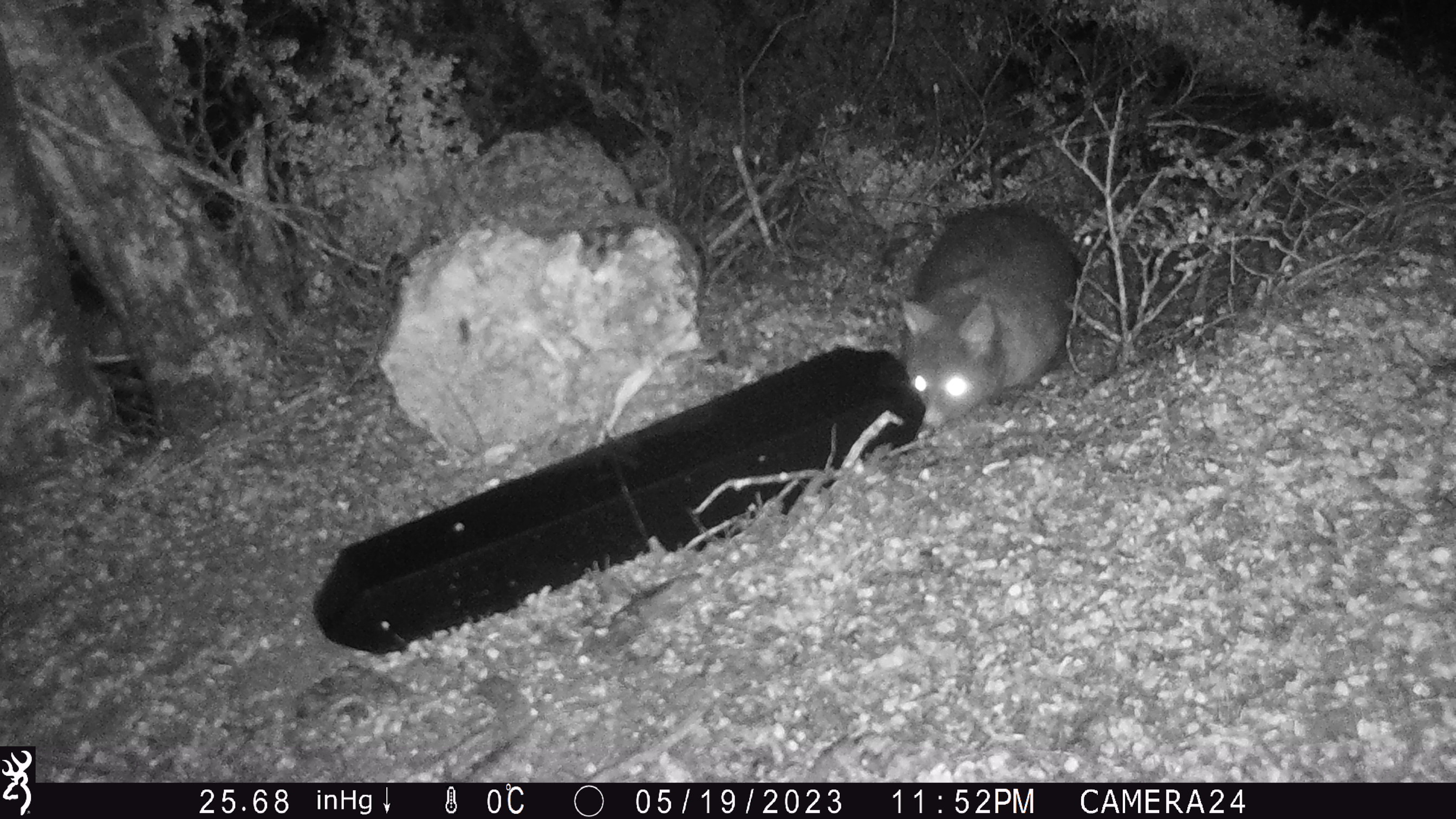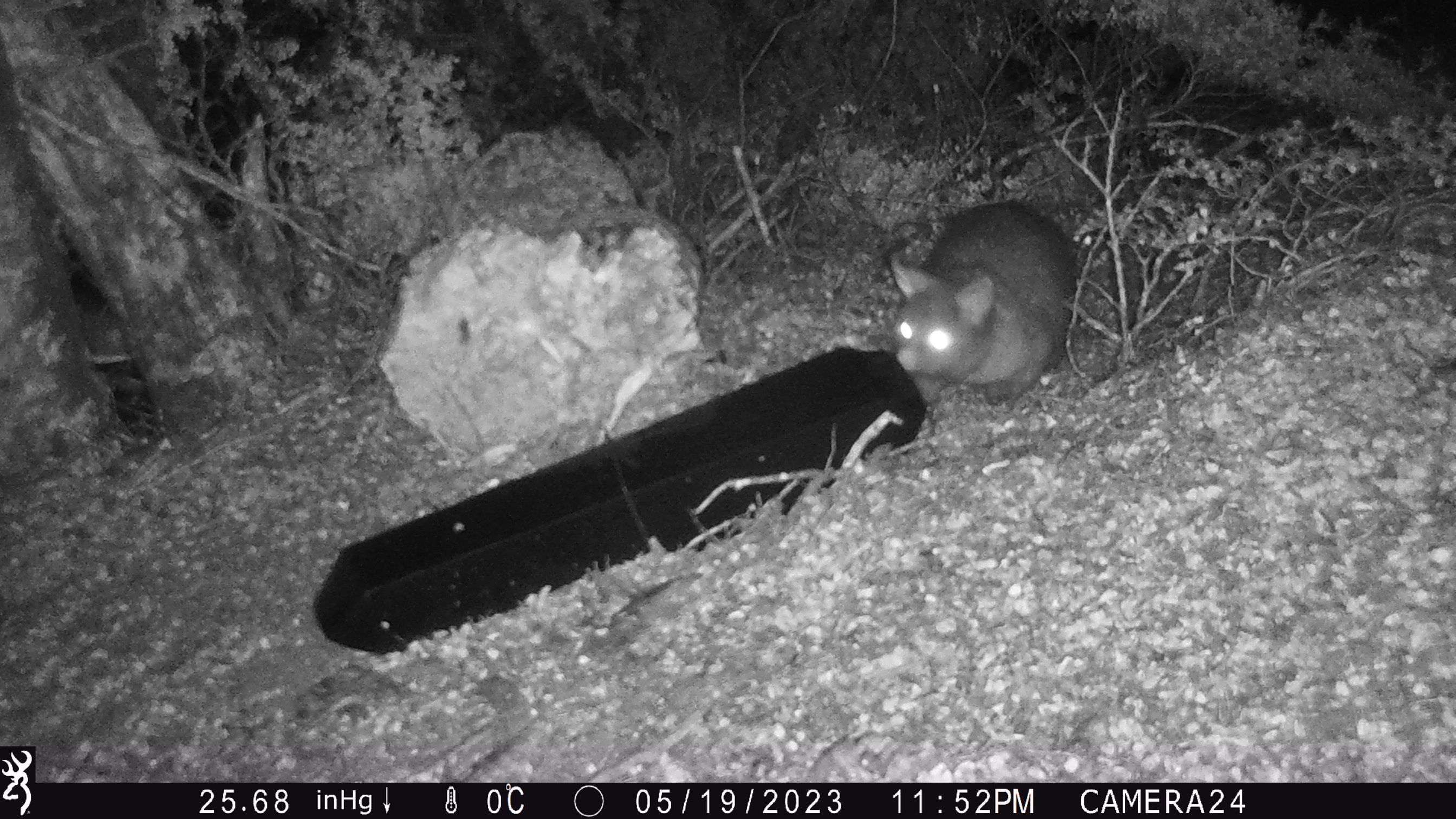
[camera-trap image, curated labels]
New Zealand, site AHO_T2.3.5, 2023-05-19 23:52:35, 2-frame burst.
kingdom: Animalia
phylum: Chordata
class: Mammalia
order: Carnivora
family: Mustelidae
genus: Mustela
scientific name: Mustela erminea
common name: stoat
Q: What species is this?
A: Stoat (Mustela erminea).